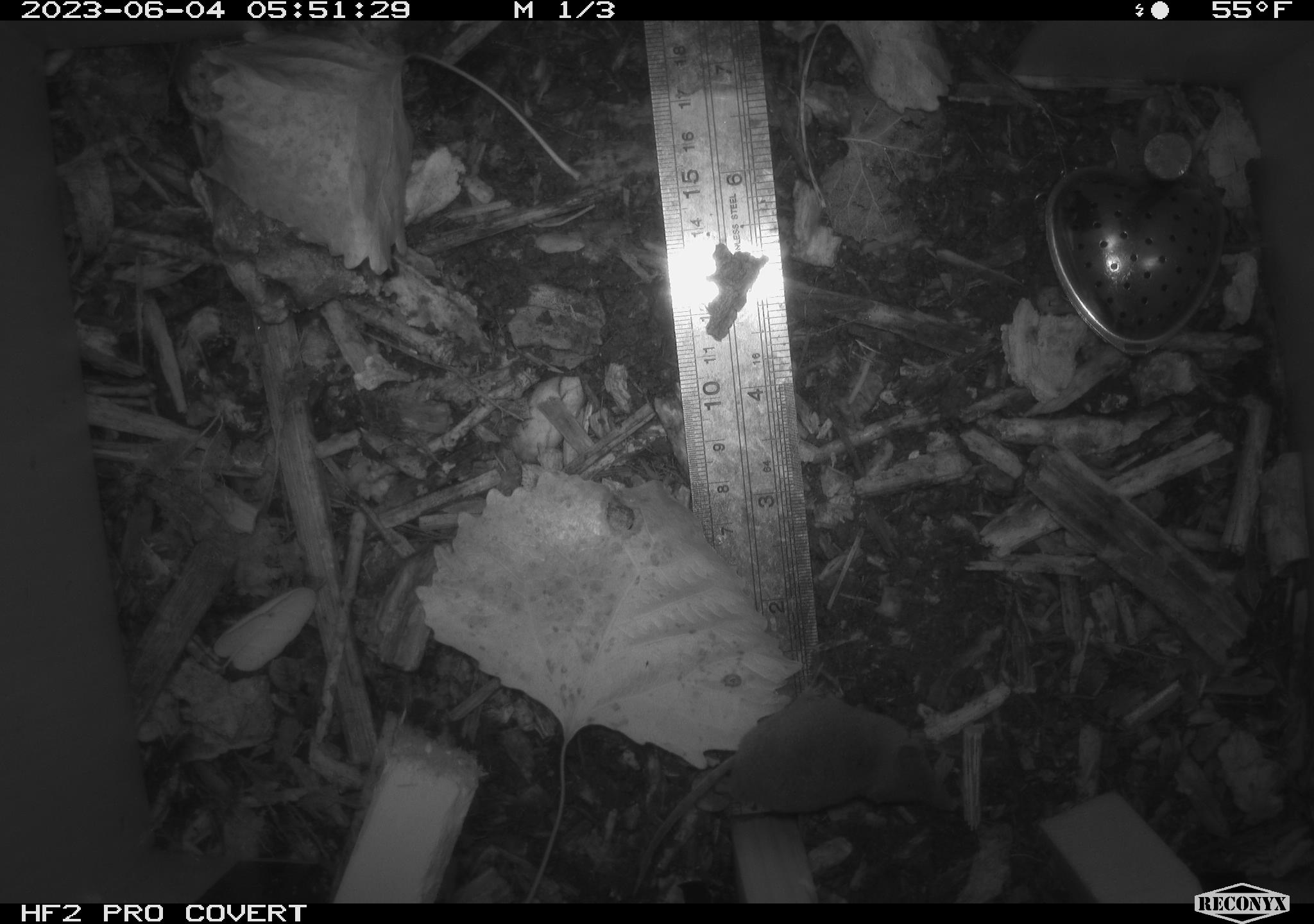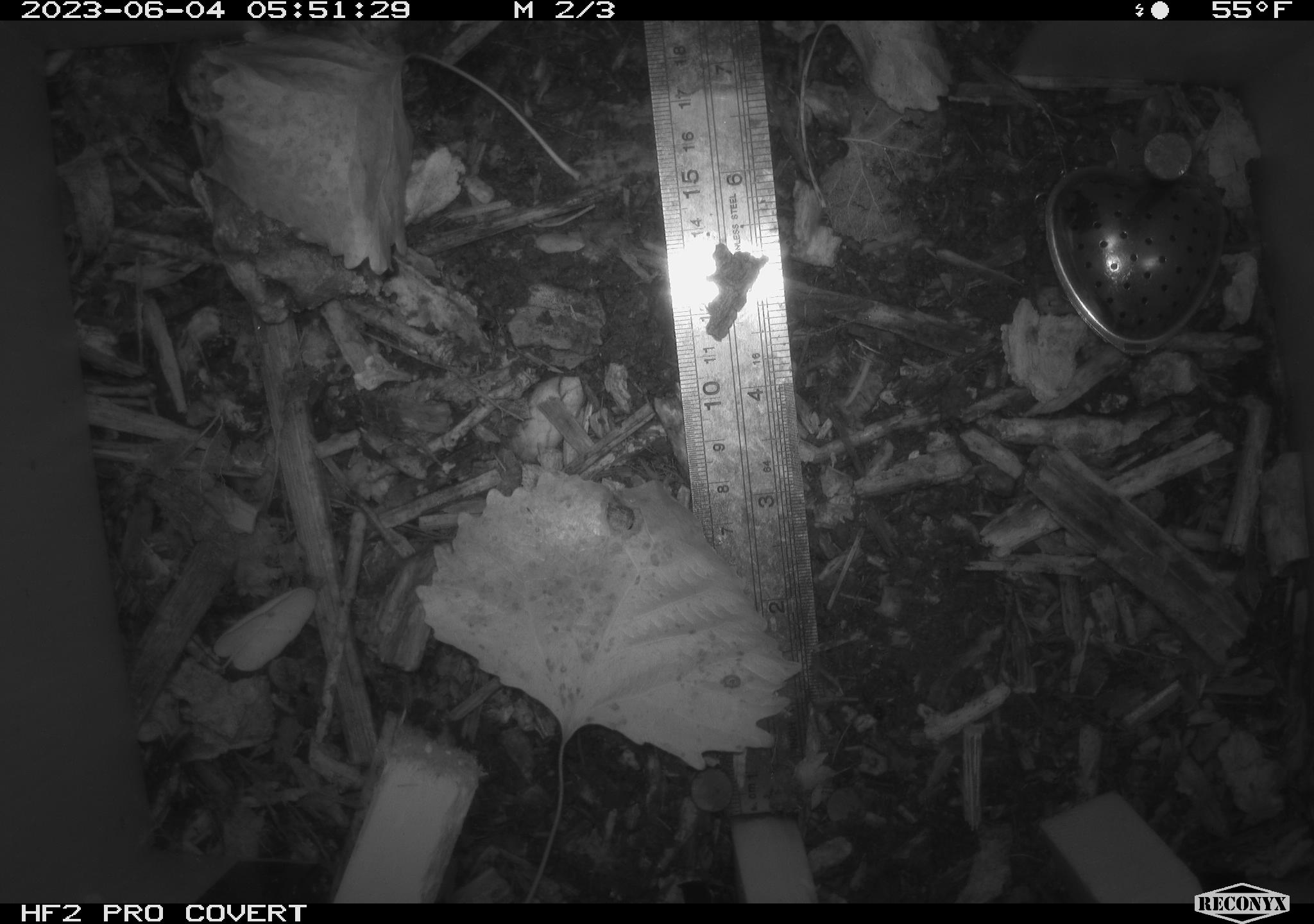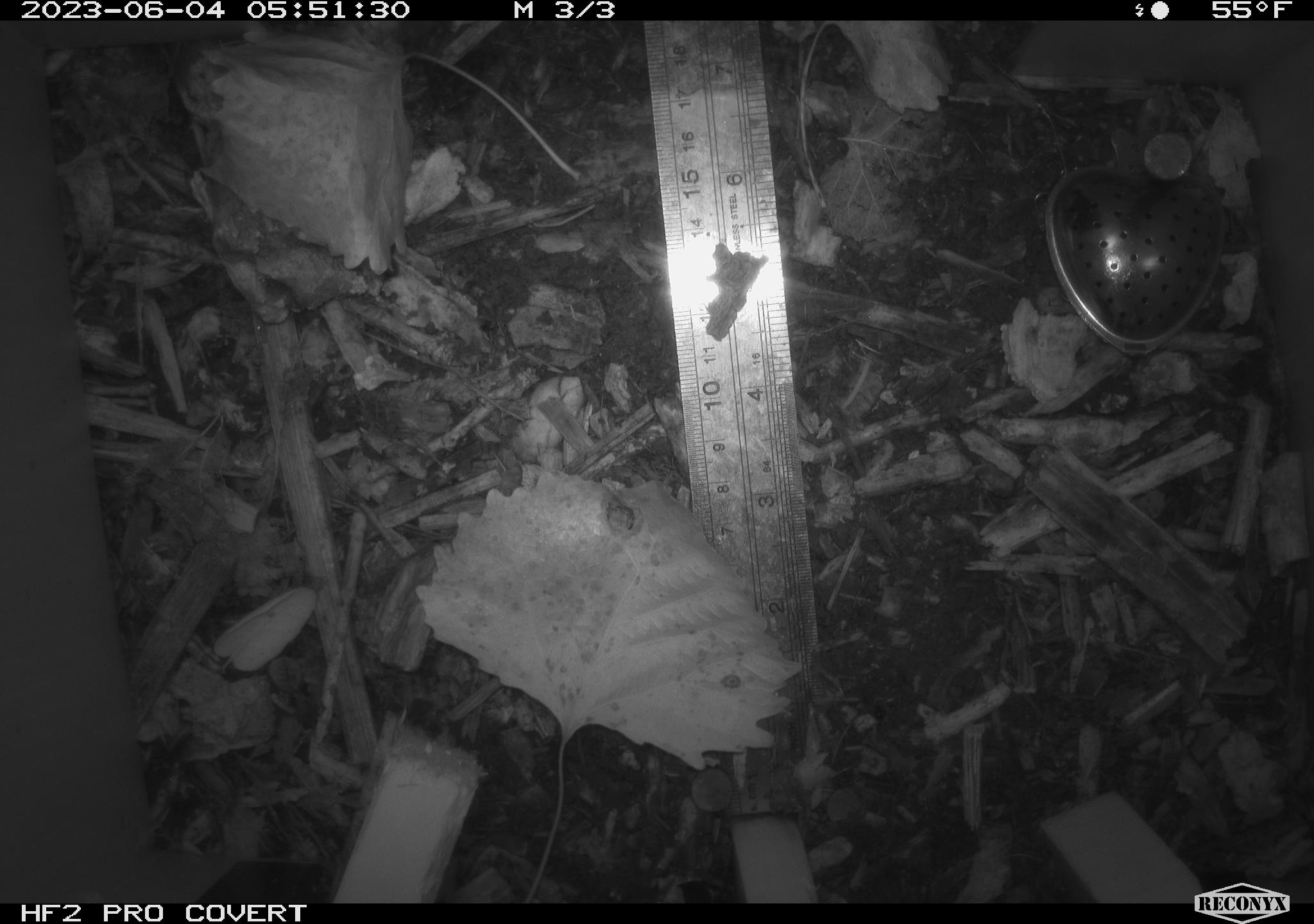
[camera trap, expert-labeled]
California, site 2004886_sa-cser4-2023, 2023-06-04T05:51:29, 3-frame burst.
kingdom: Animalia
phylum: Chordata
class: Mammalia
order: Eulipotyphla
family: Soricidae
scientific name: Soricidae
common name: shrews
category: soricidae family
Soricidae family (shrews) (Soricidae).